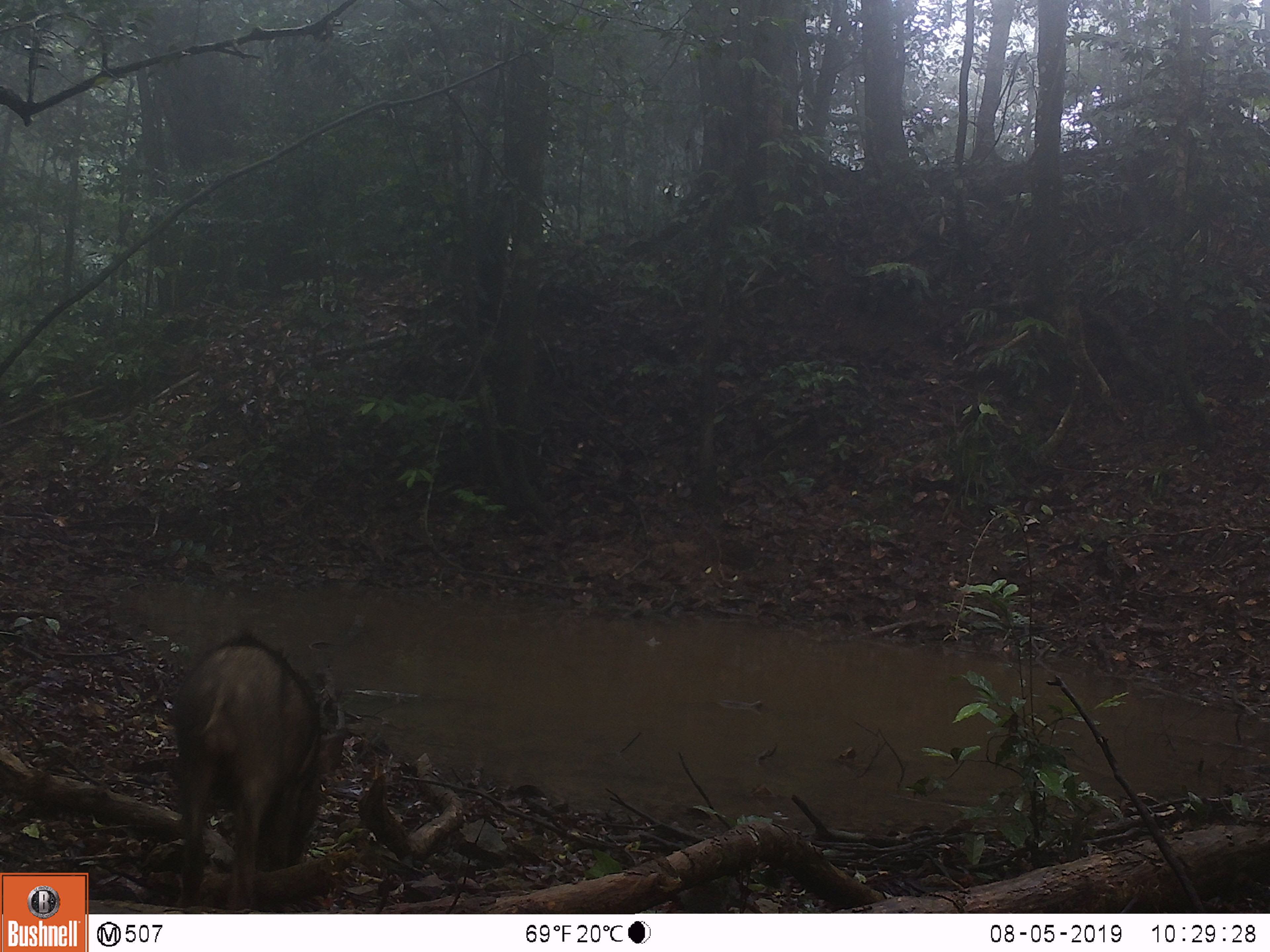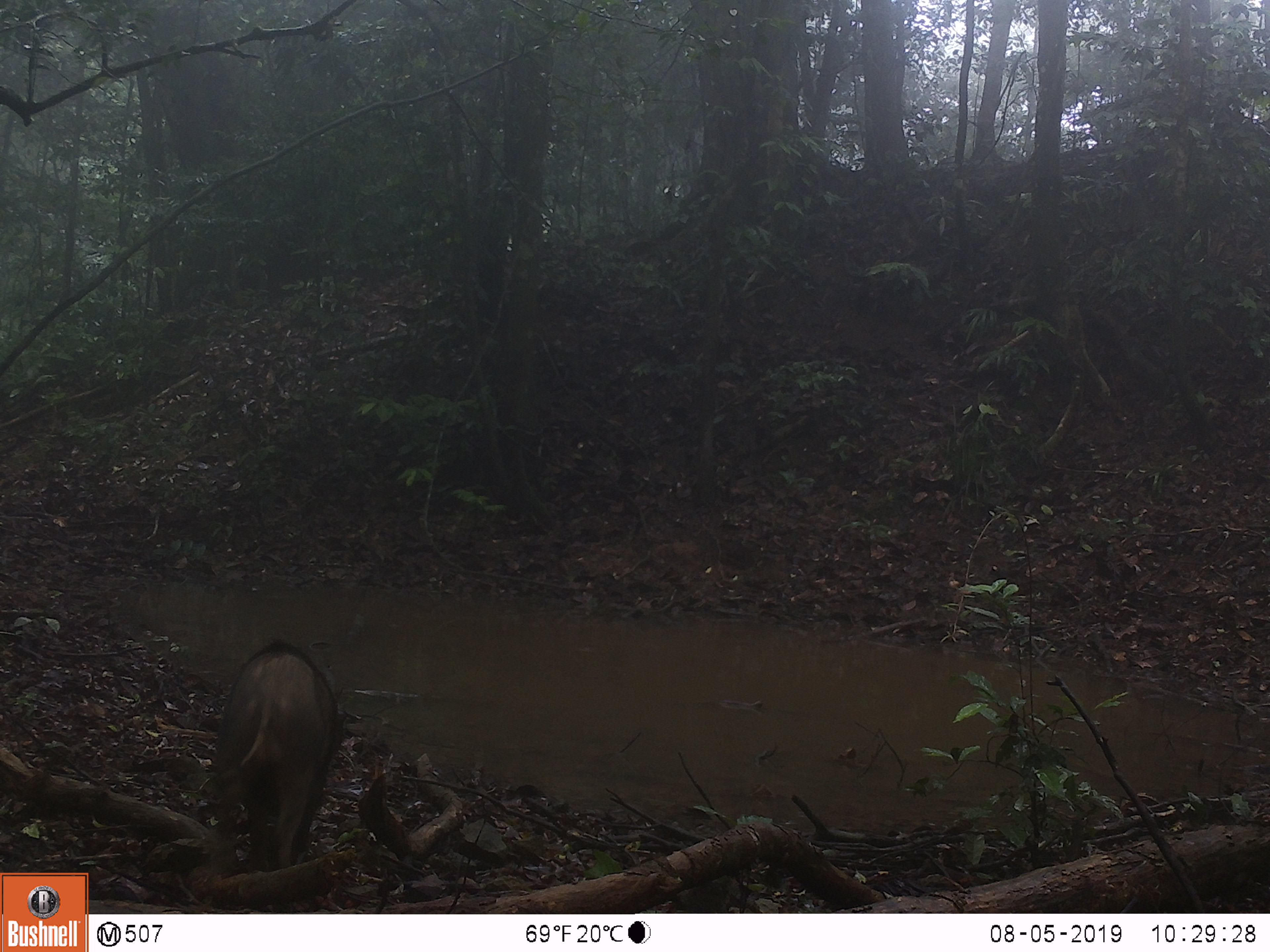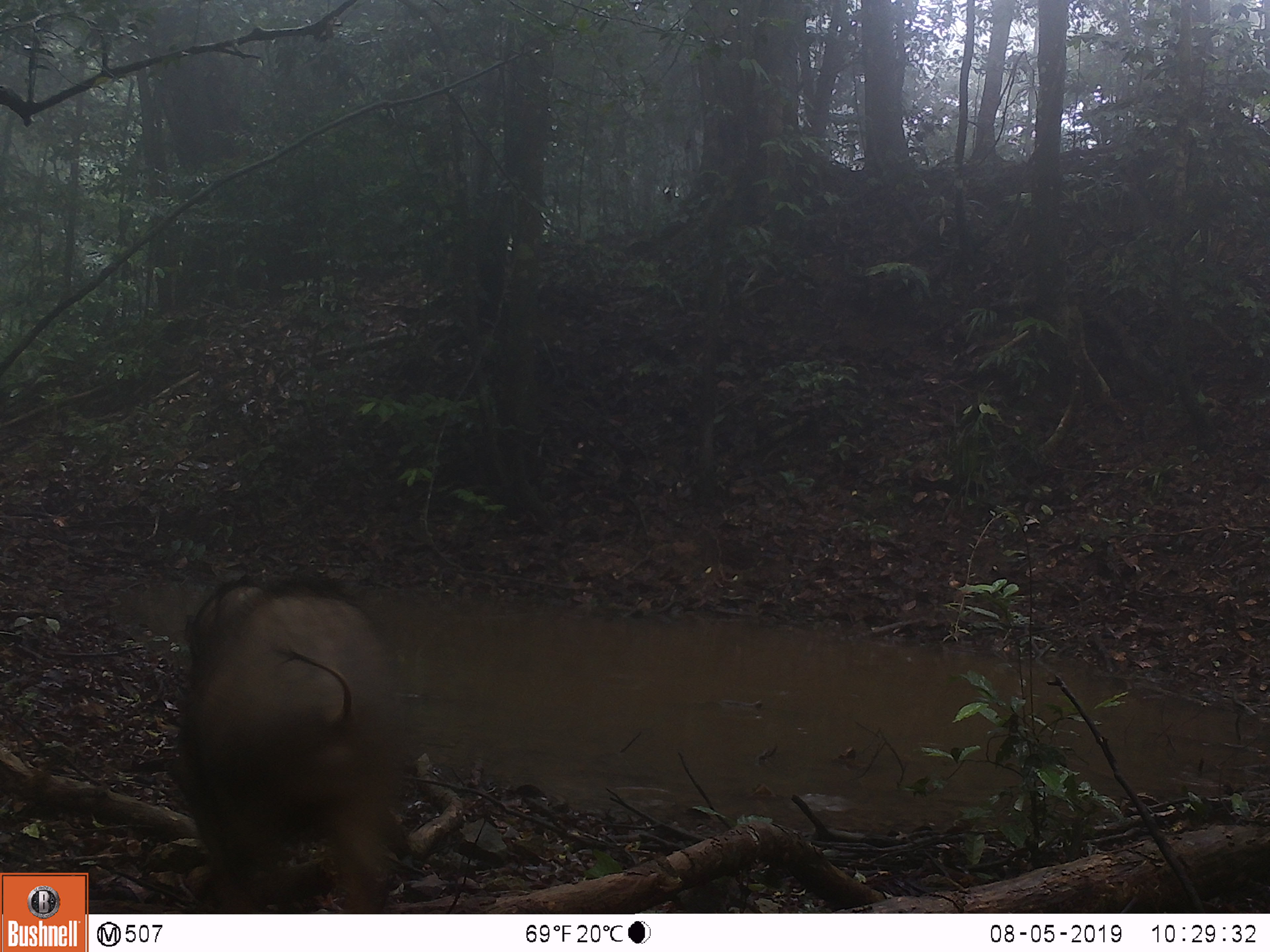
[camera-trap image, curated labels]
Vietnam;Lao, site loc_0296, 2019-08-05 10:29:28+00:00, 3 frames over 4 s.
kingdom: Animalia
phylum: Chordata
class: Mammalia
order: Artiodactyla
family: Suidae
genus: Sus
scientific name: Sus scrofa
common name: eurasian wild pig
Eurasian wild pig (Sus scrofa). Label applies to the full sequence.